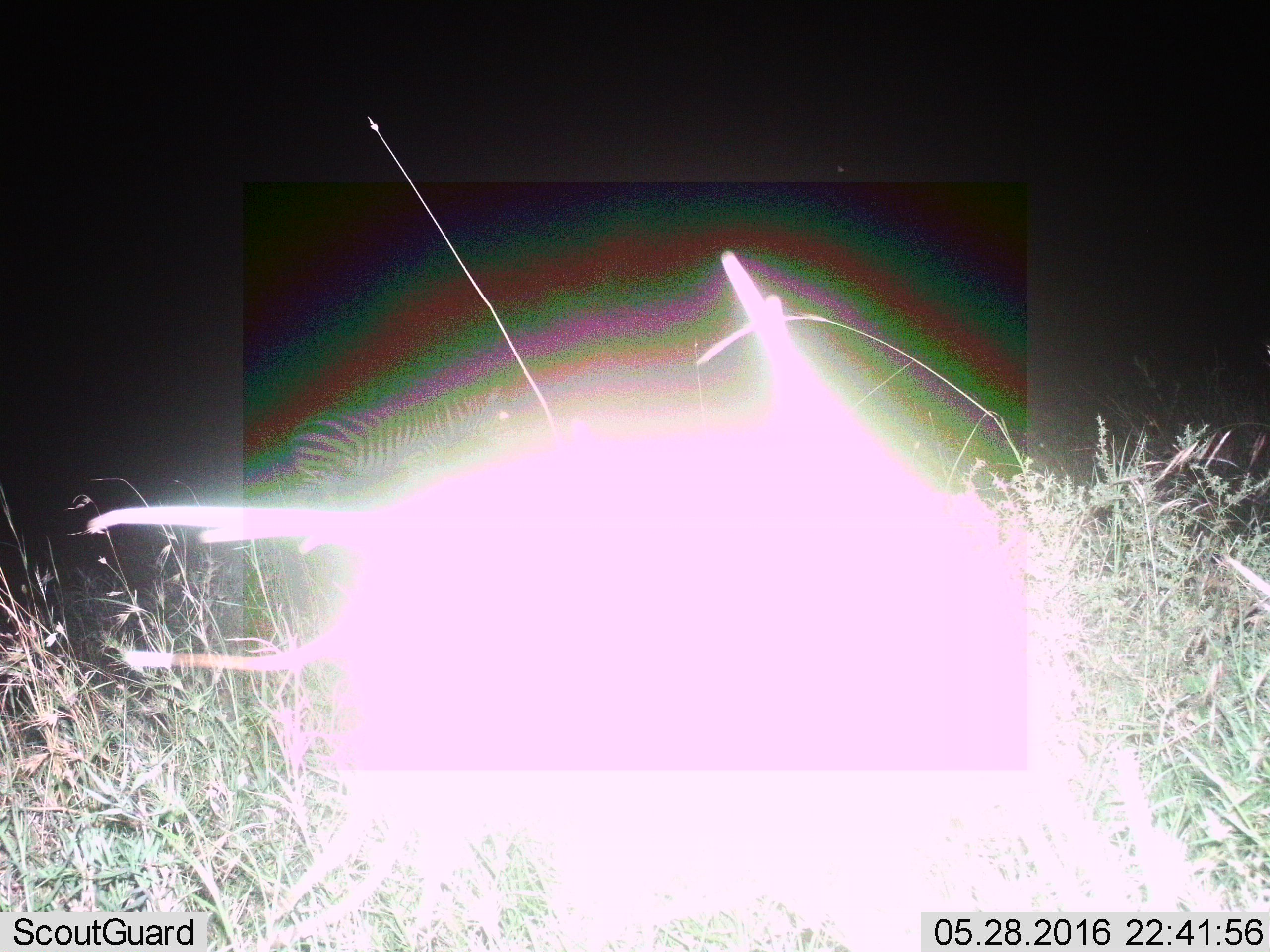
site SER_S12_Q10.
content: unidentified animal